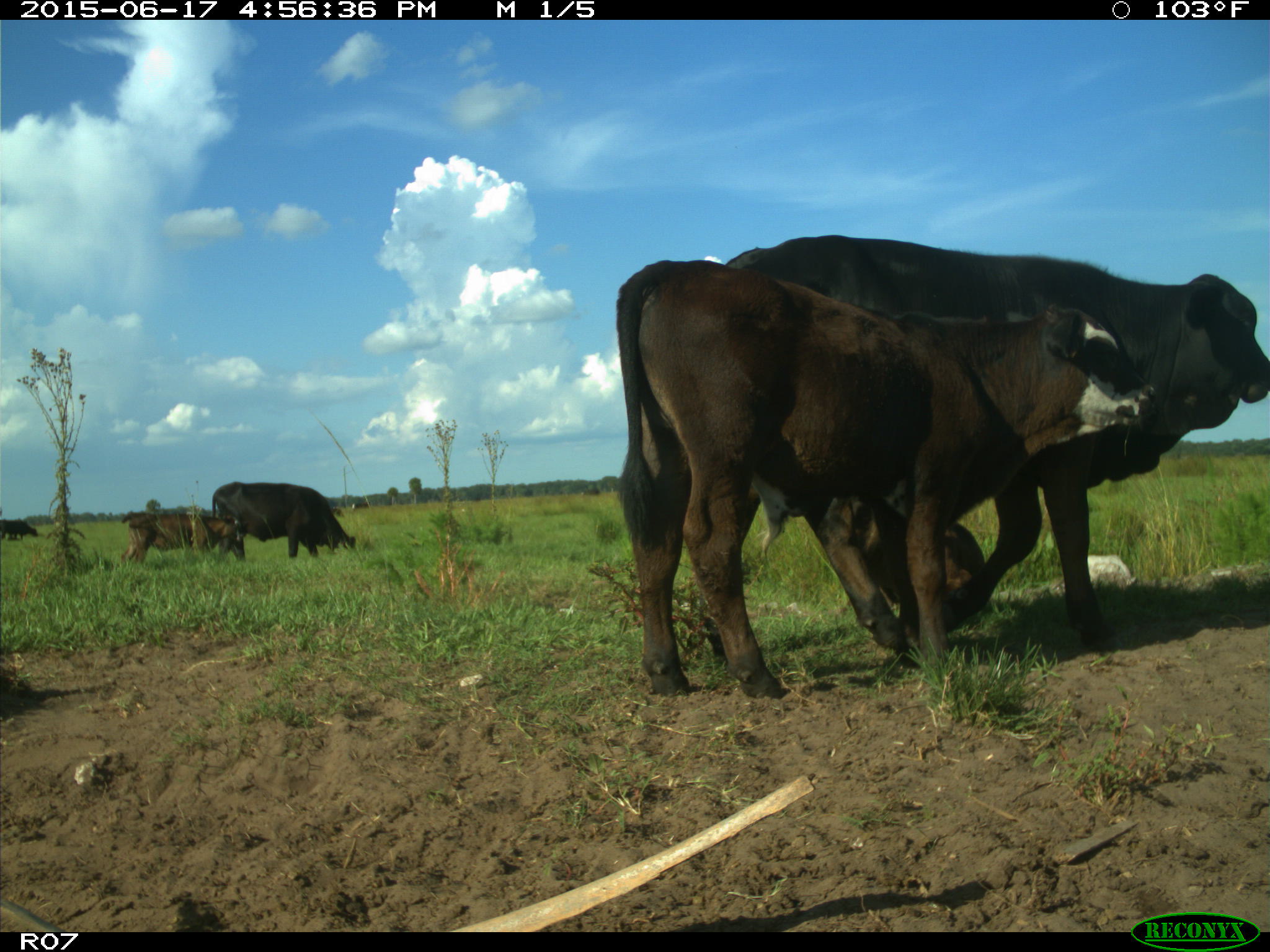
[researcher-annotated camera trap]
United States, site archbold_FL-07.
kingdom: Animalia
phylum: Chordata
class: Mammalia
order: Artiodactyla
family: Bovidae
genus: Bos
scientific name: Bos taurus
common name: domestic cow